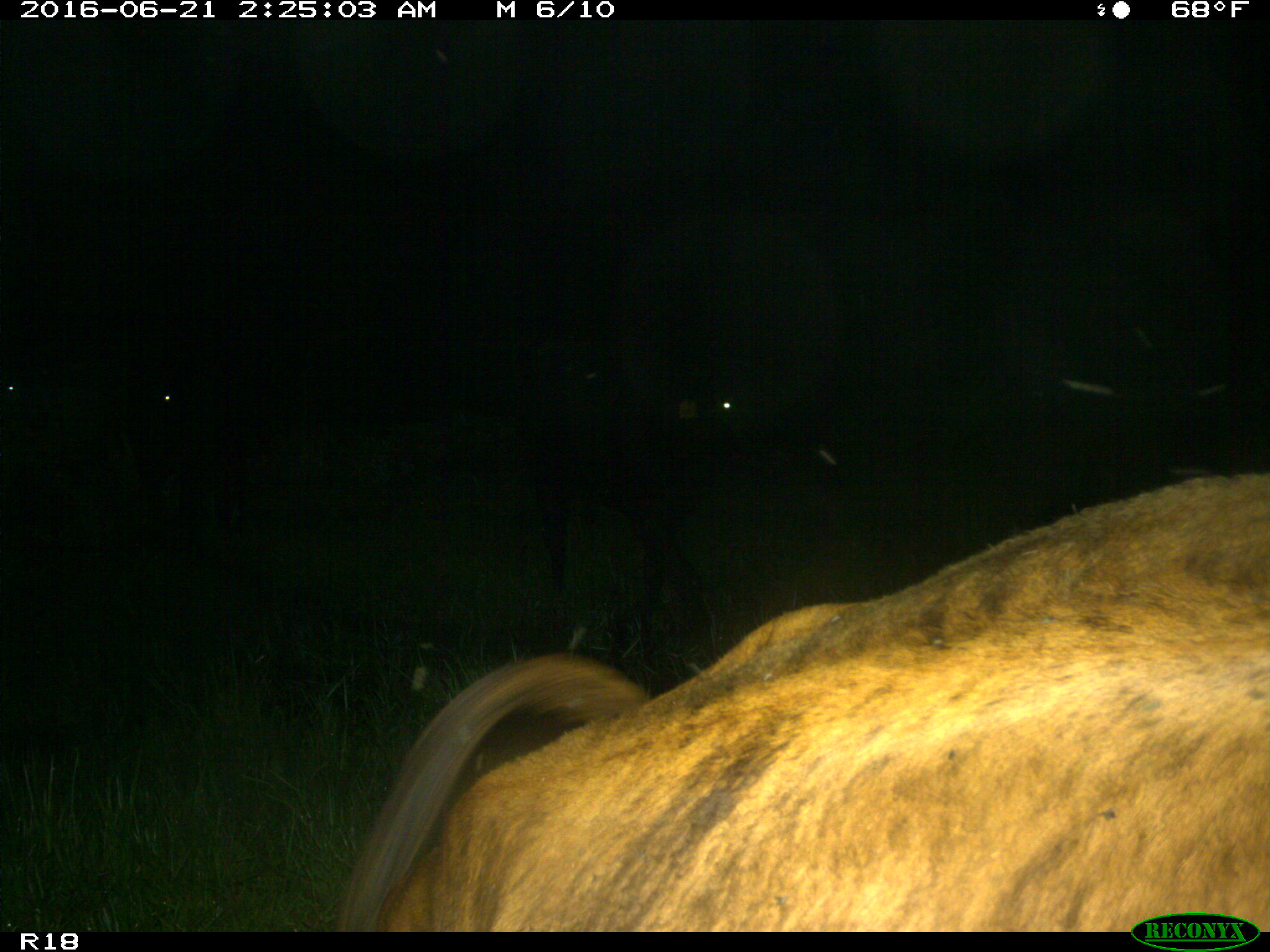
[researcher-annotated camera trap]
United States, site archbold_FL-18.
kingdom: Animalia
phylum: Chordata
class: Mammalia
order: Artiodactyla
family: Bovidae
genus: Bos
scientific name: Bos taurus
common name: domestic cow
Bos taurus (domestic cow).